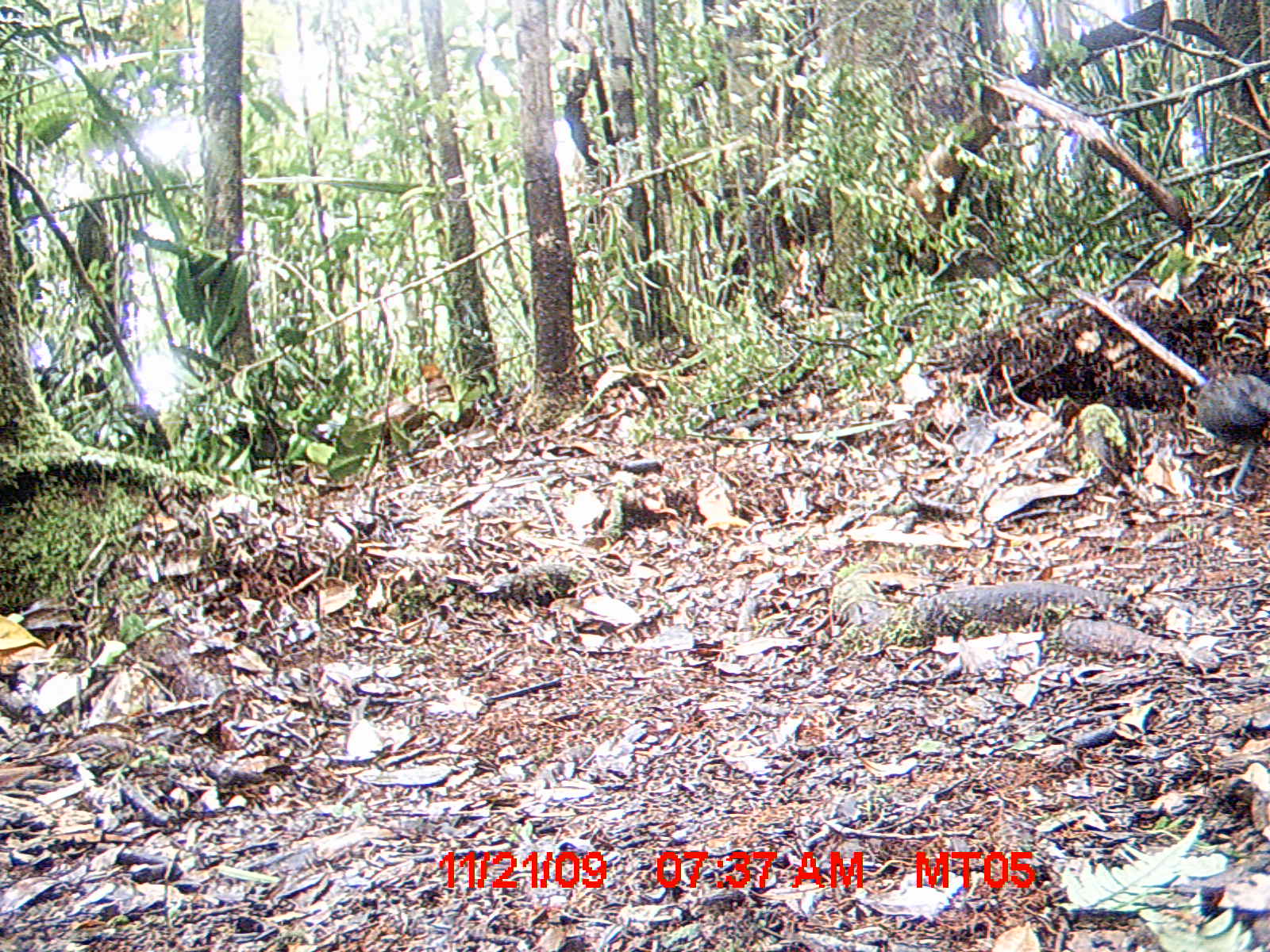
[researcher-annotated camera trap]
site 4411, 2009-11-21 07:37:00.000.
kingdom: Animalia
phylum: Chordata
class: Aves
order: Cuculiformes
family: Cuculidae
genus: Coua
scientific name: Coua serriana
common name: red-breasted coua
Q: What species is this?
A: Coua serriana (red-breasted coua).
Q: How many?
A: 1.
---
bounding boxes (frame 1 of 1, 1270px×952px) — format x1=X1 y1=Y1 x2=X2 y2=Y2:
coua serriana: x1=1185 y1=372 x2=1267 y2=501